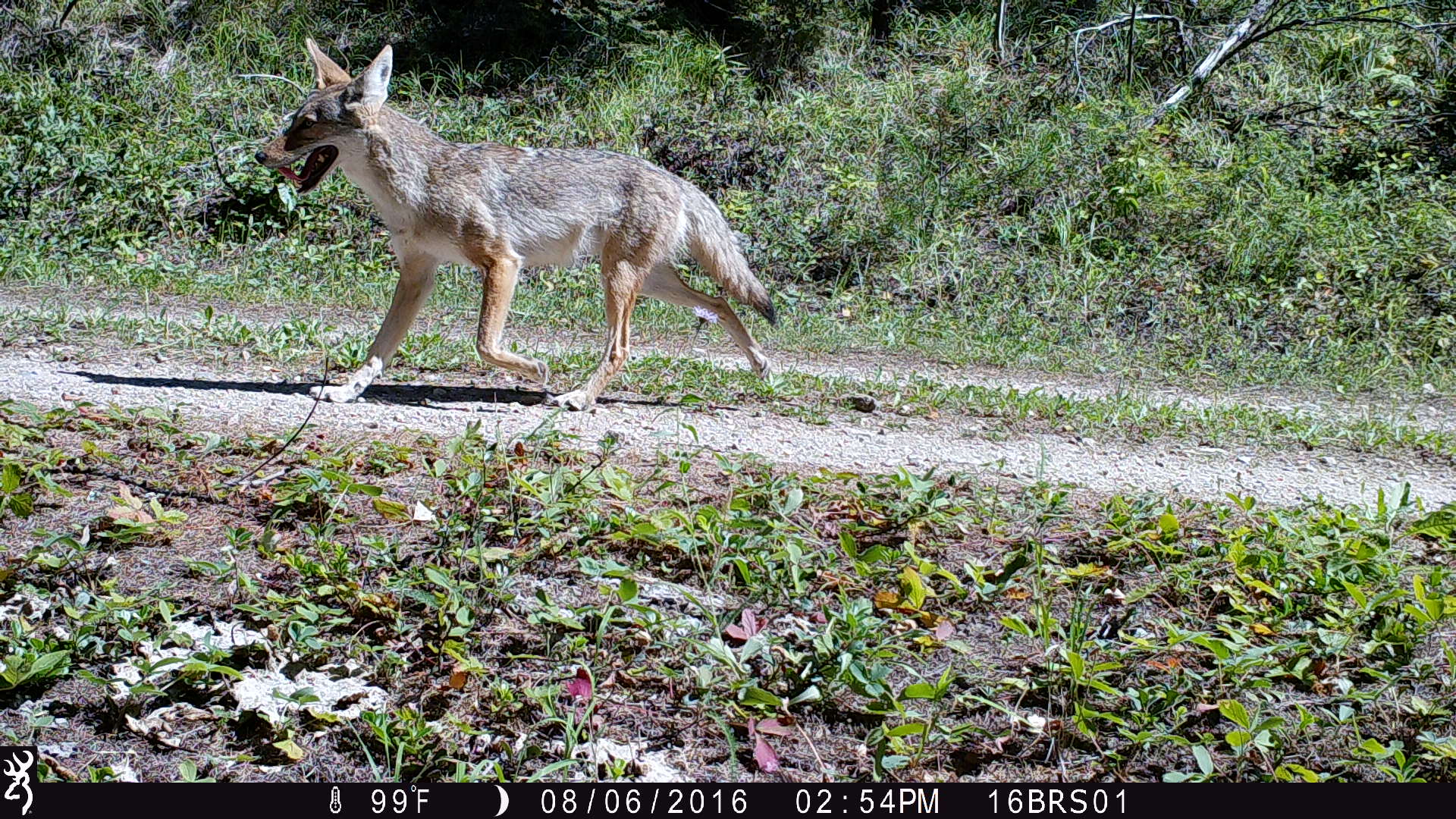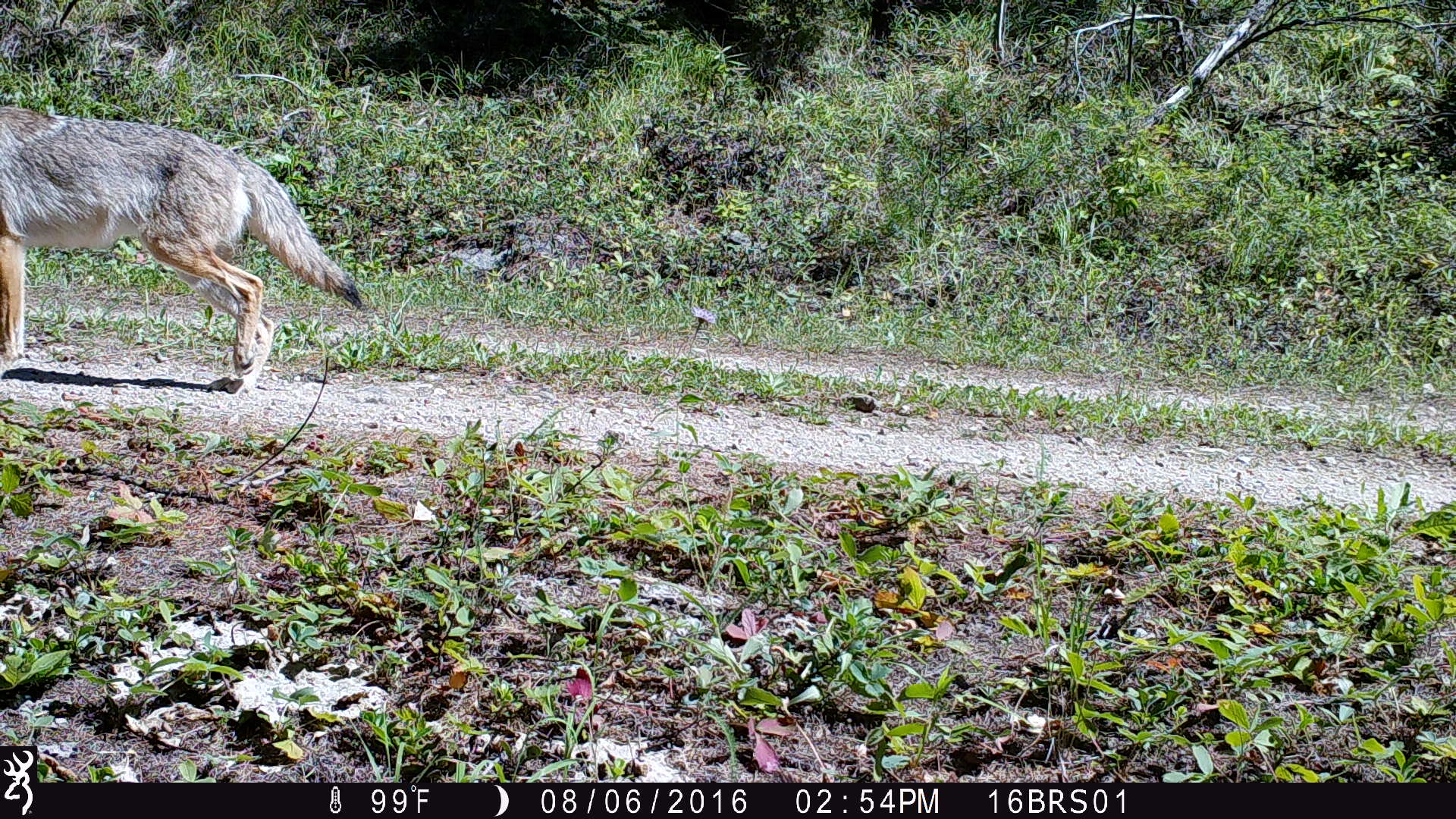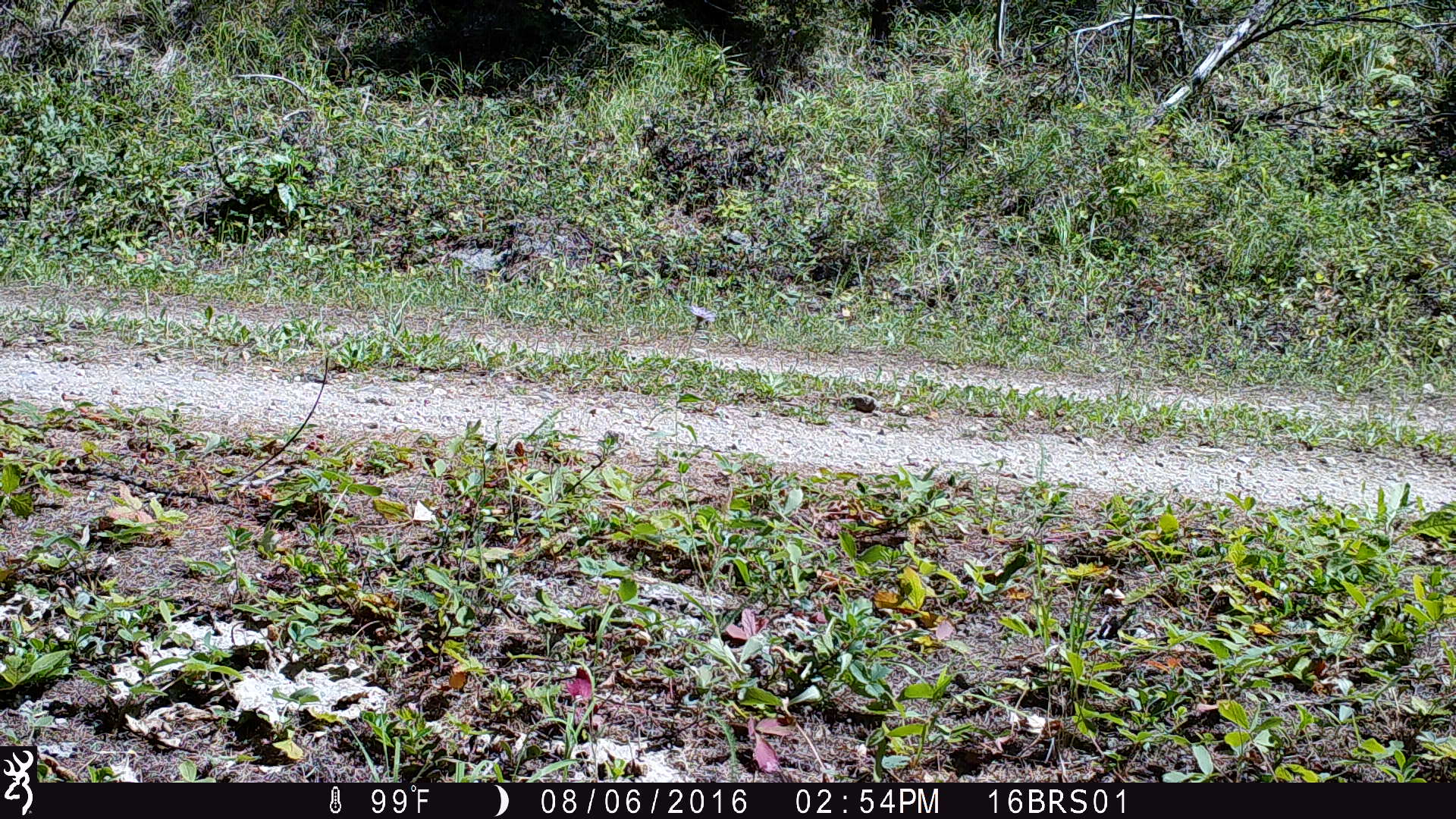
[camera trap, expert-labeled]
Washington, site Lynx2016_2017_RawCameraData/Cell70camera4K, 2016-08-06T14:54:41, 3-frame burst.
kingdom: Animalia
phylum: Chordata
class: Mammalia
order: Carnivora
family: Canidae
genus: Canis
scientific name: Canis latrans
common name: coyote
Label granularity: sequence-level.